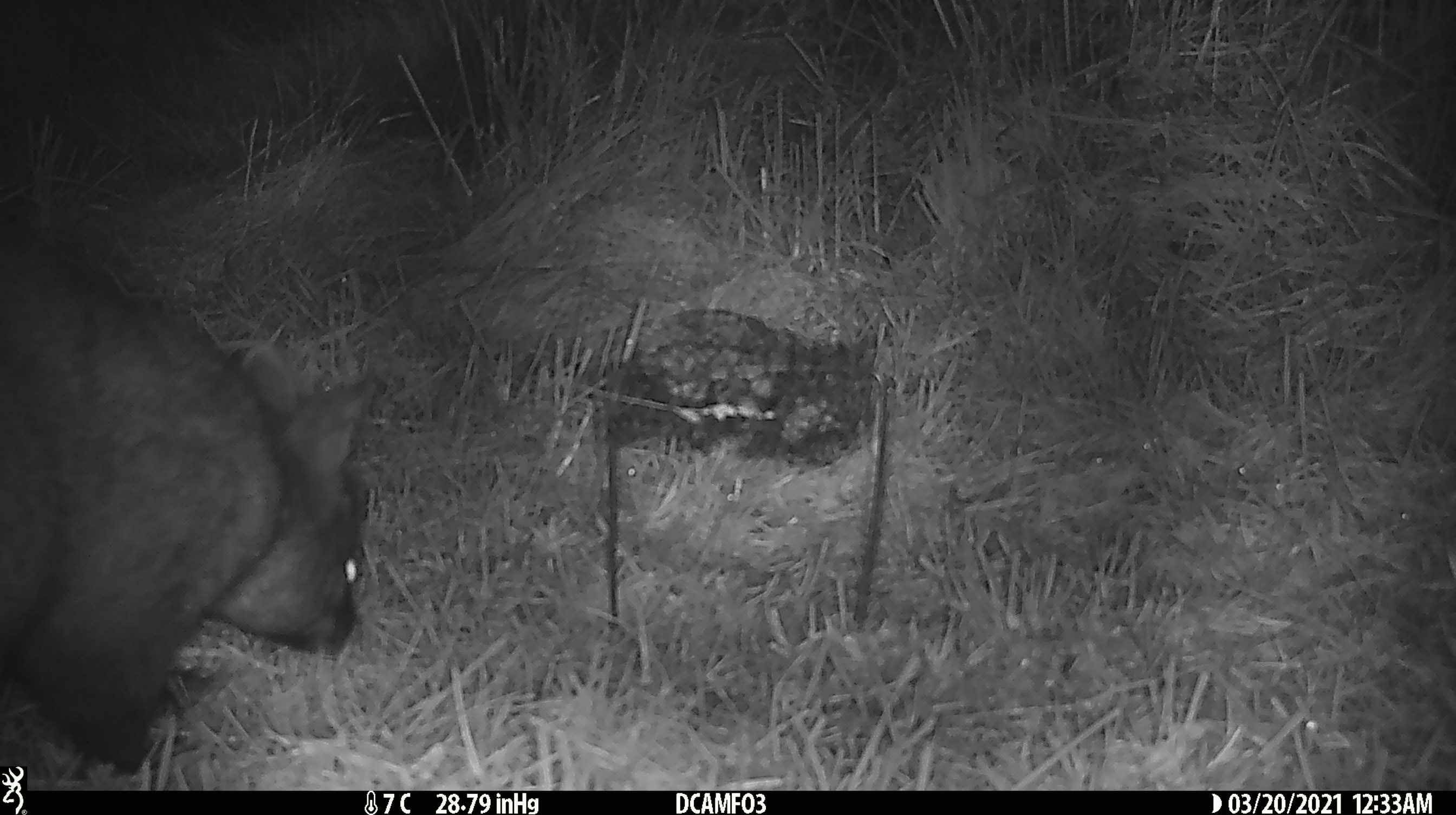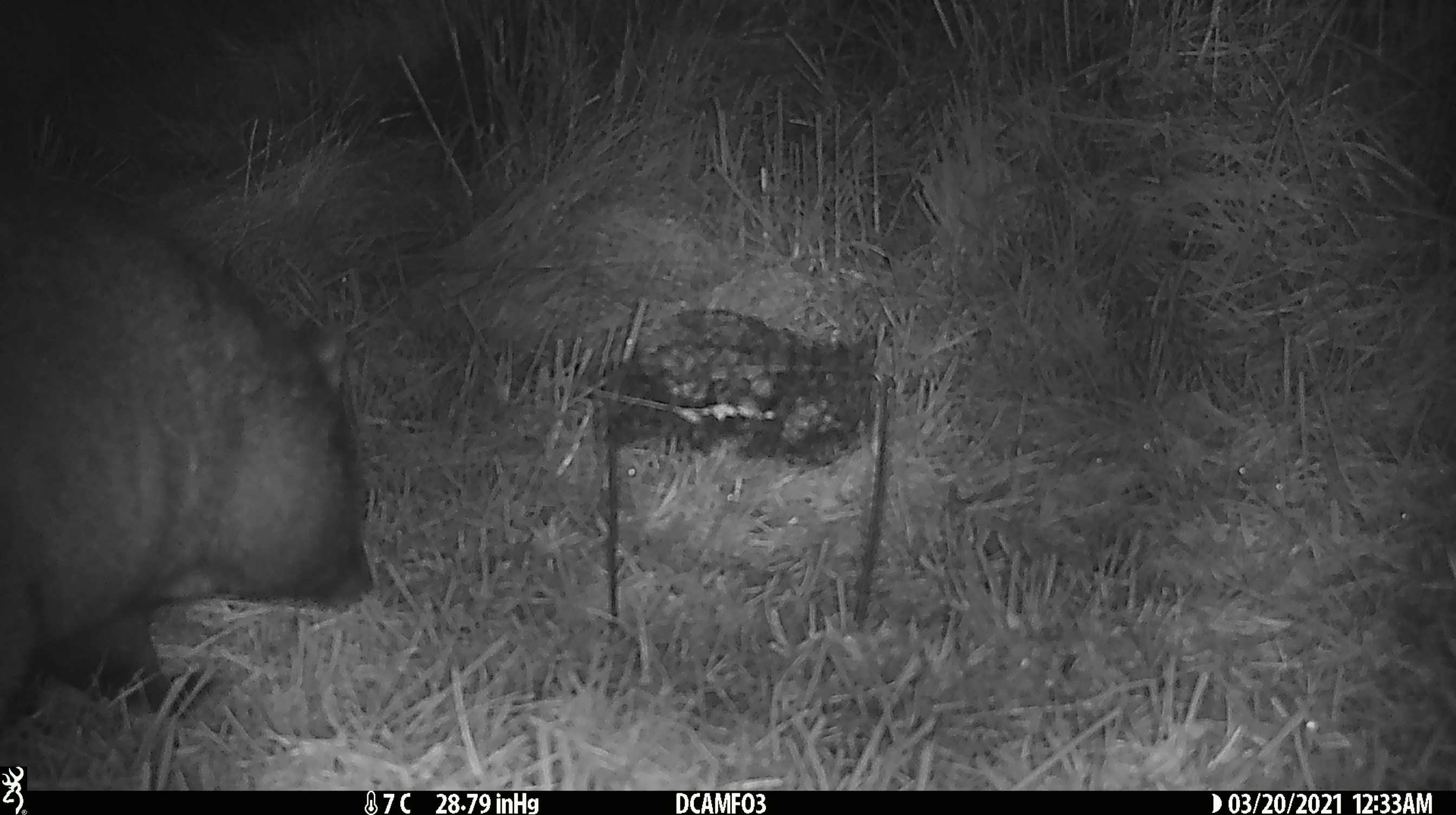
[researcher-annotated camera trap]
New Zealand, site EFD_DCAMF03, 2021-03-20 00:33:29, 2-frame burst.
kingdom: Animalia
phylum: Chordata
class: Mammalia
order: Diprotodontia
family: Phalangeridae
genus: Trichosurus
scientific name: Trichosurus vulpecula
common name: common brushtail possum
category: possum